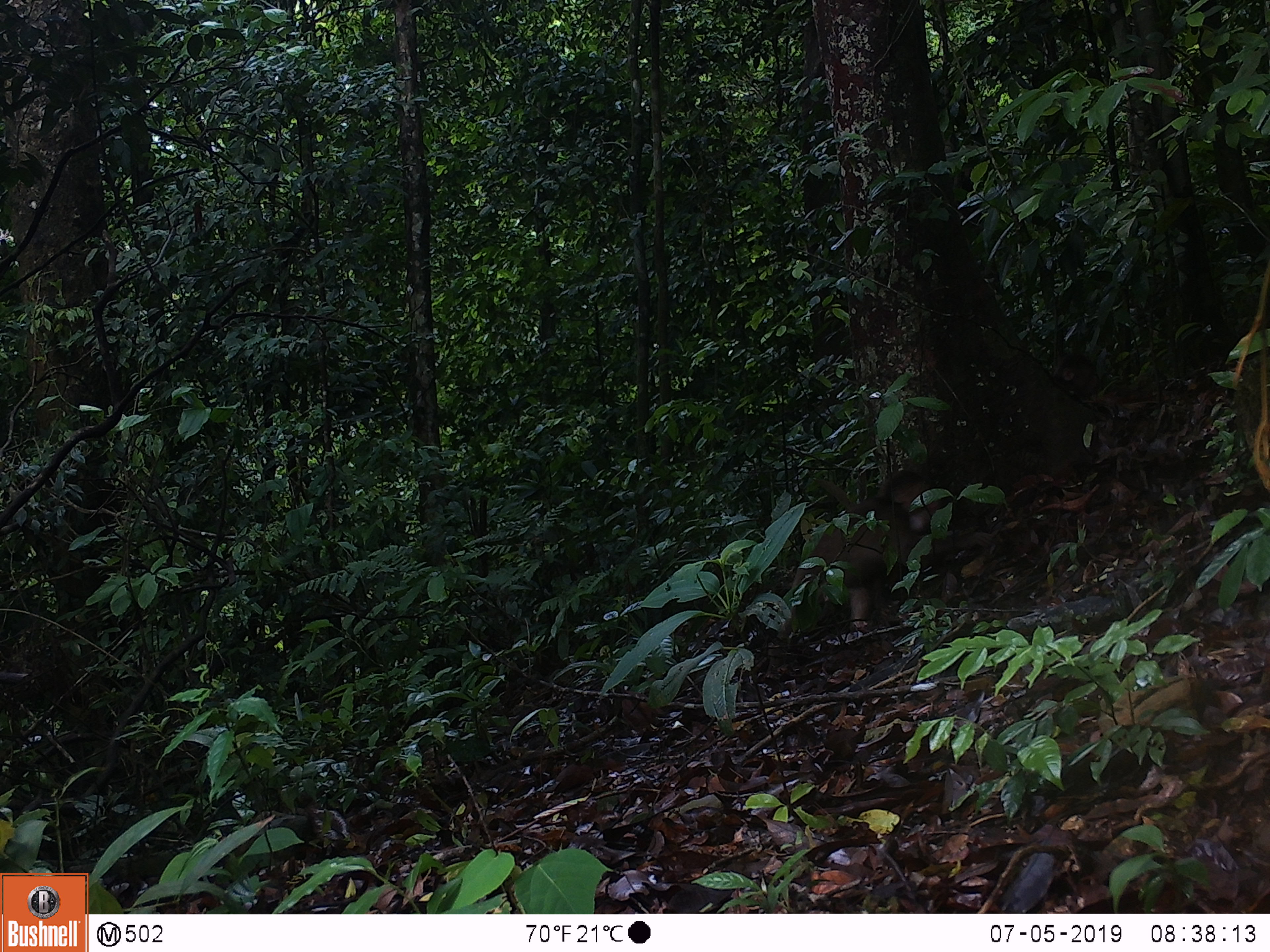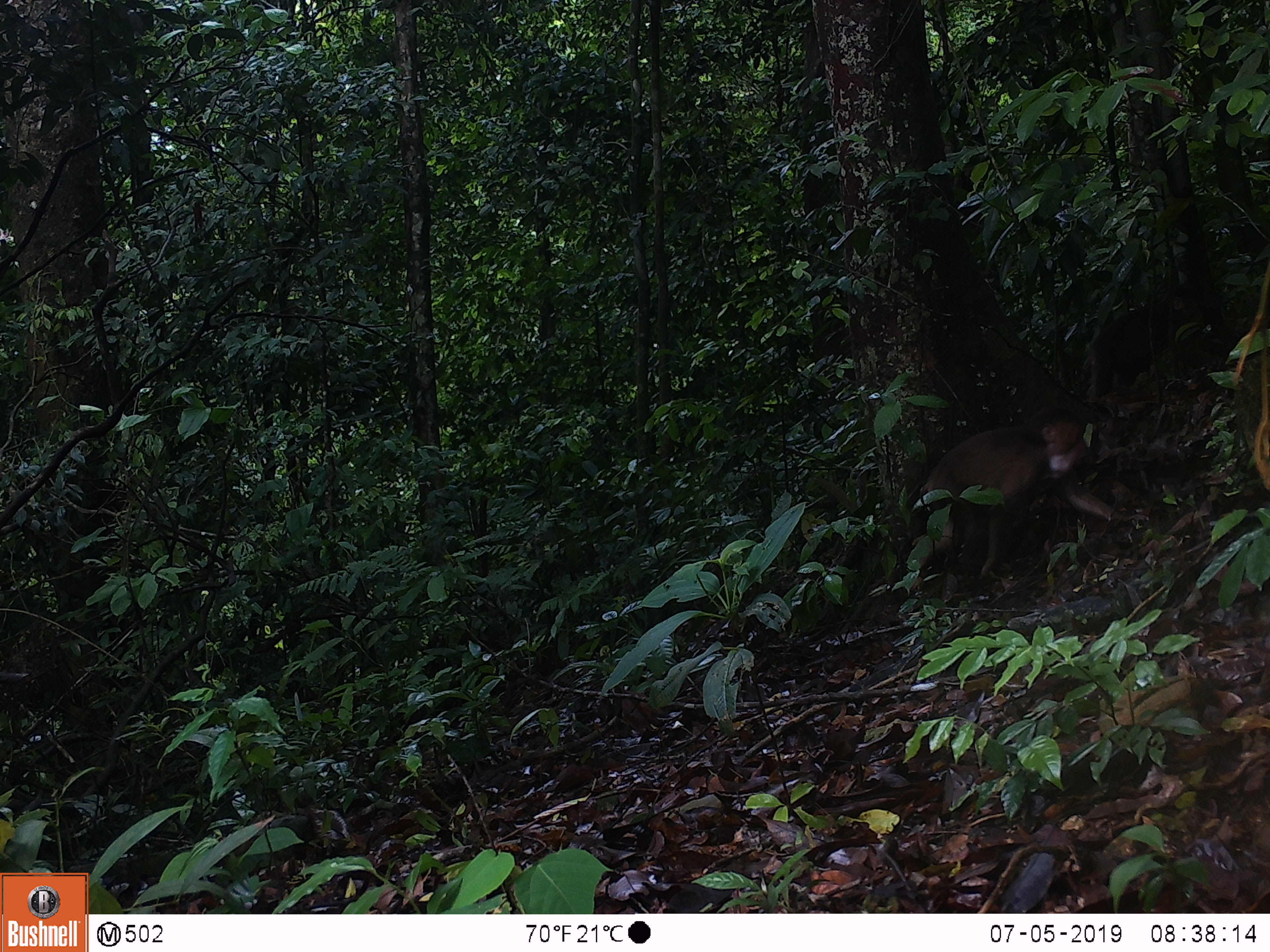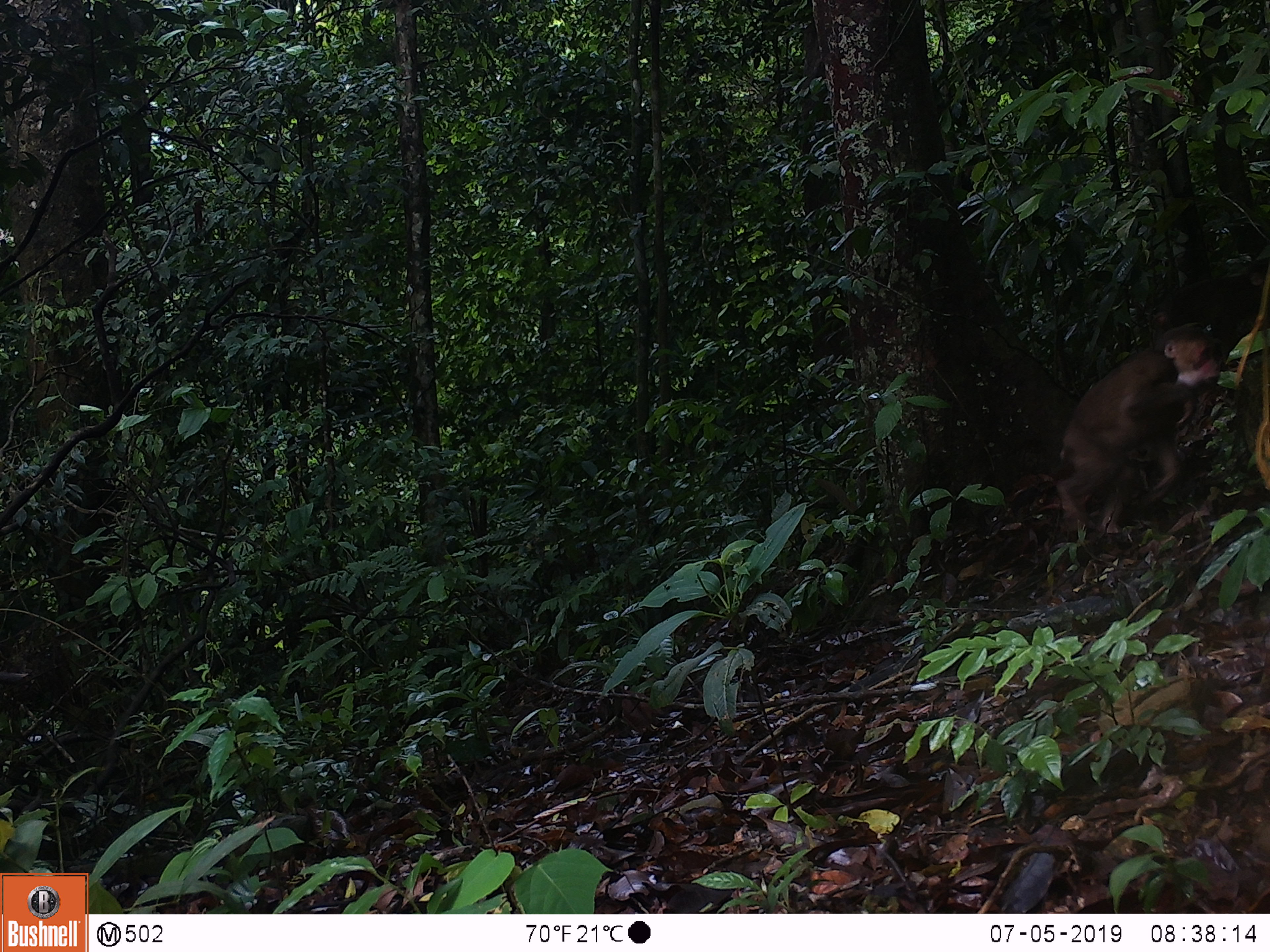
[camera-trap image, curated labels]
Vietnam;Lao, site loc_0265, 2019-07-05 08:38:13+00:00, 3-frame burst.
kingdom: Animalia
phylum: Chordata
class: Mammalia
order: Primates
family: Cercopithecidae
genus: Macaca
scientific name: Macaca arctoides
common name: stump-tailed macaque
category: stump tailed macaque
Stump tailed macaque (stump-tailed macaque) (Macaca arctoides). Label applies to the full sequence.